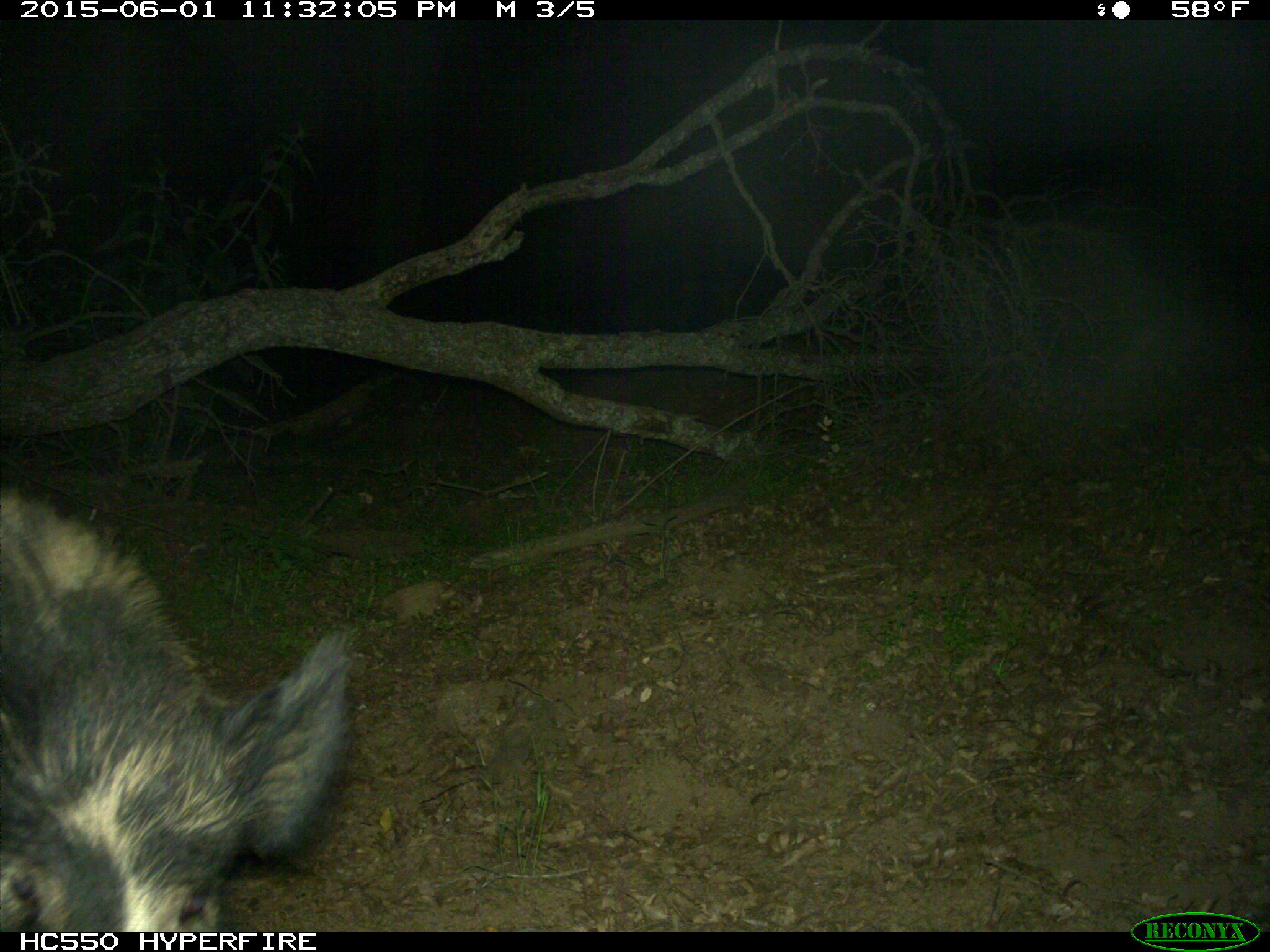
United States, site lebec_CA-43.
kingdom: Animalia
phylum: Chordata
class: Mammalia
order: Artiodactyla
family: Suidae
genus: Sus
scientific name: Sus scrofa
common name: wild boar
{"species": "Sus scrofa (wild boar)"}